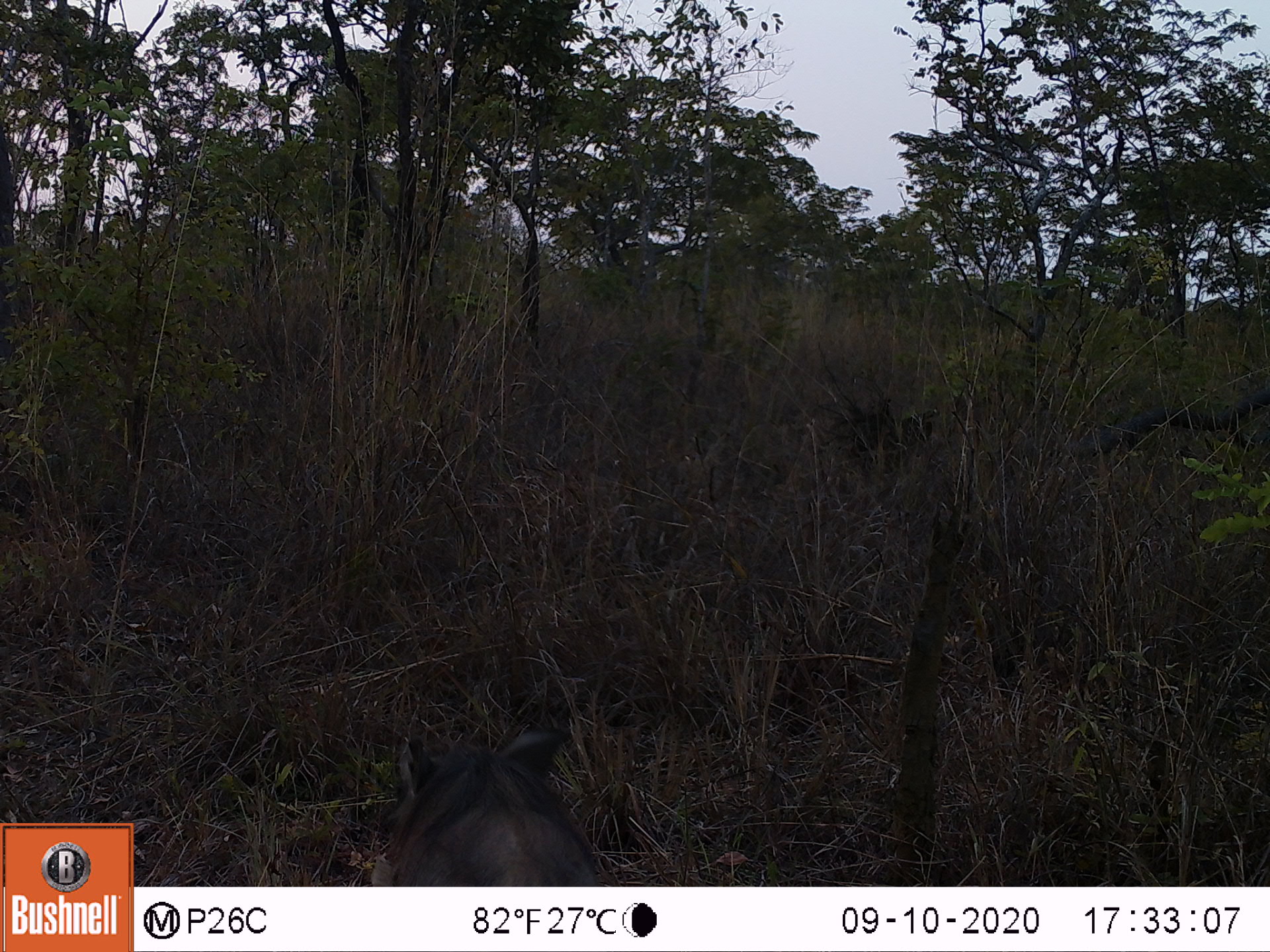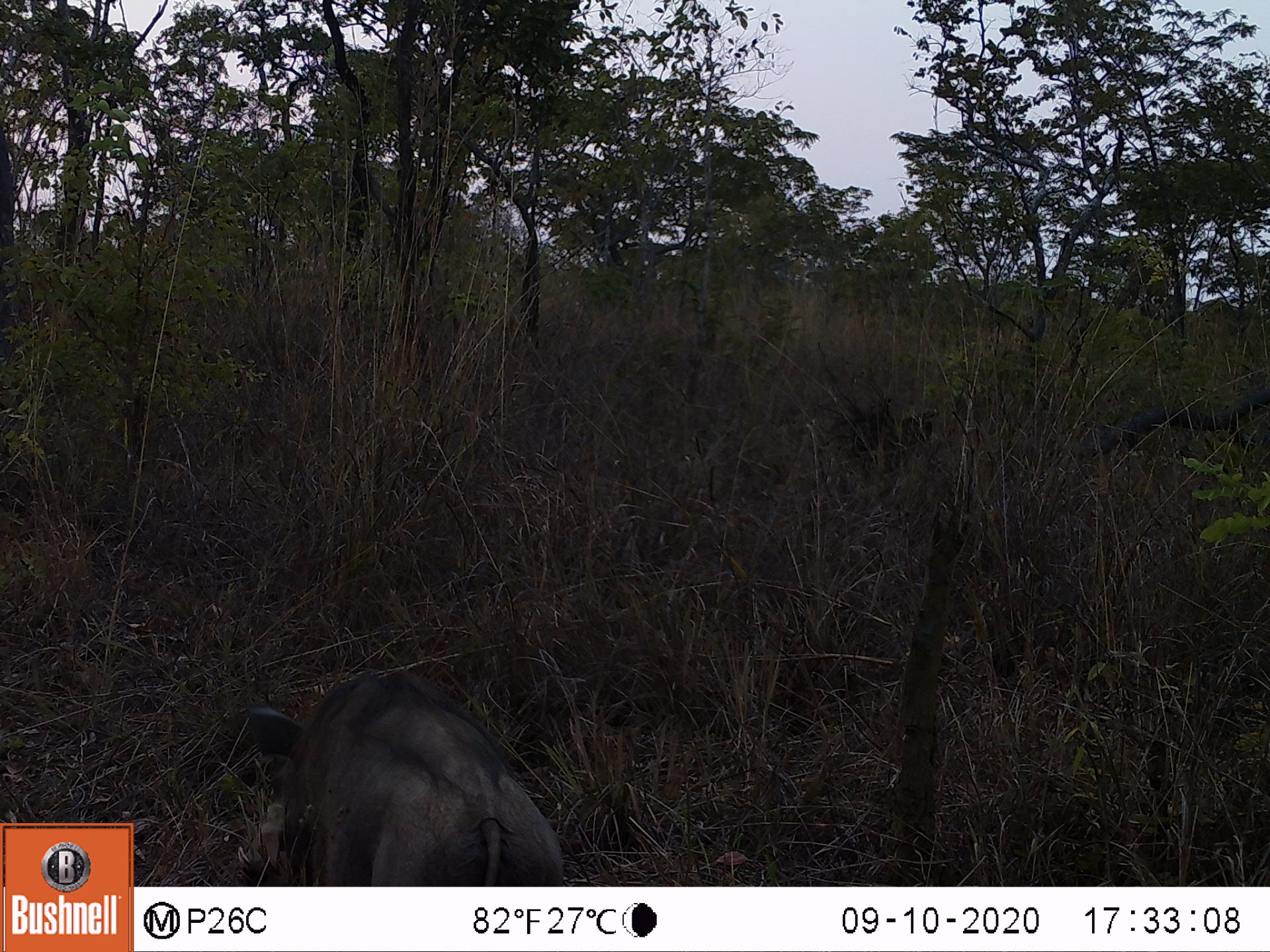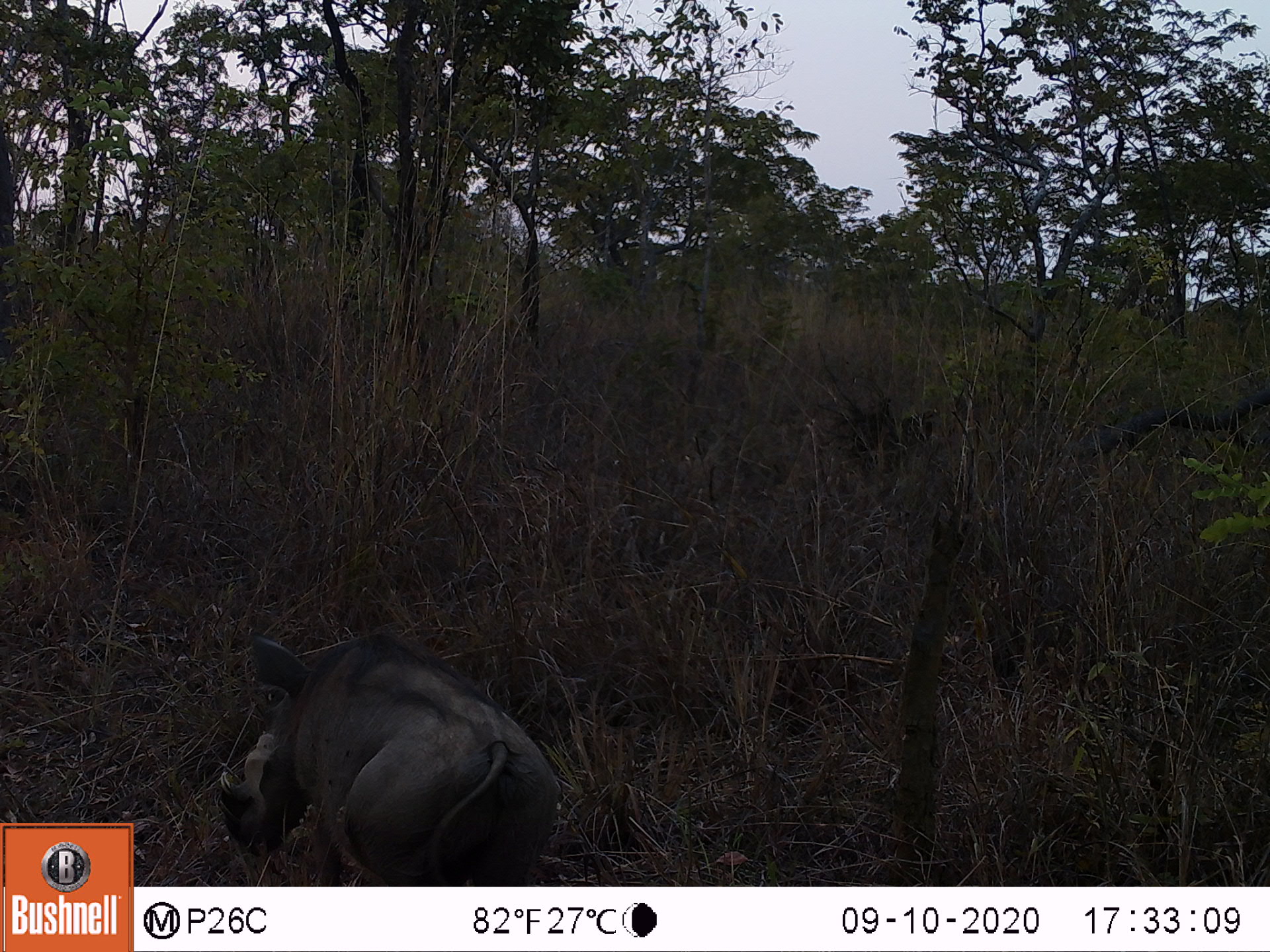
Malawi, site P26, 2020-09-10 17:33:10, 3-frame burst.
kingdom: Animalia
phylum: Chordata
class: Mammalia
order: Artiodactyla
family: Suidae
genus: Phacochoerus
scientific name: Phacochoerus africanus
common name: common warthog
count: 1